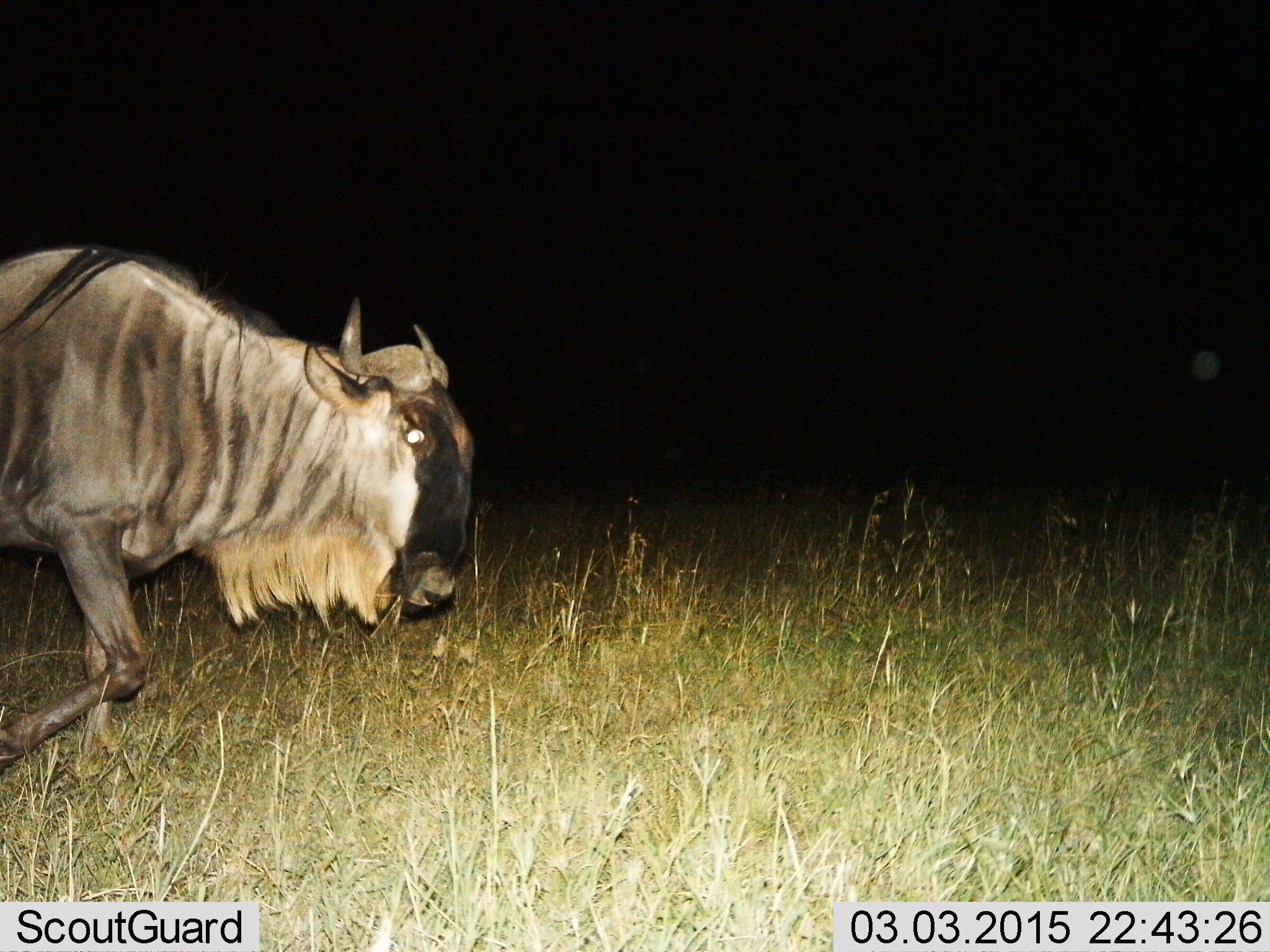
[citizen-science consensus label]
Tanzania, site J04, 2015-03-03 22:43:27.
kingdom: Animalia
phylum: Chordata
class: Mammalia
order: Artiodactyla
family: Bovidae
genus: Connochaetes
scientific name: Connochaetes taurinus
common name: blue wildebeest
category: wildebeest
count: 1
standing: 10%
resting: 0%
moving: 90%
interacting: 0%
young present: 0%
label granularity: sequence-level